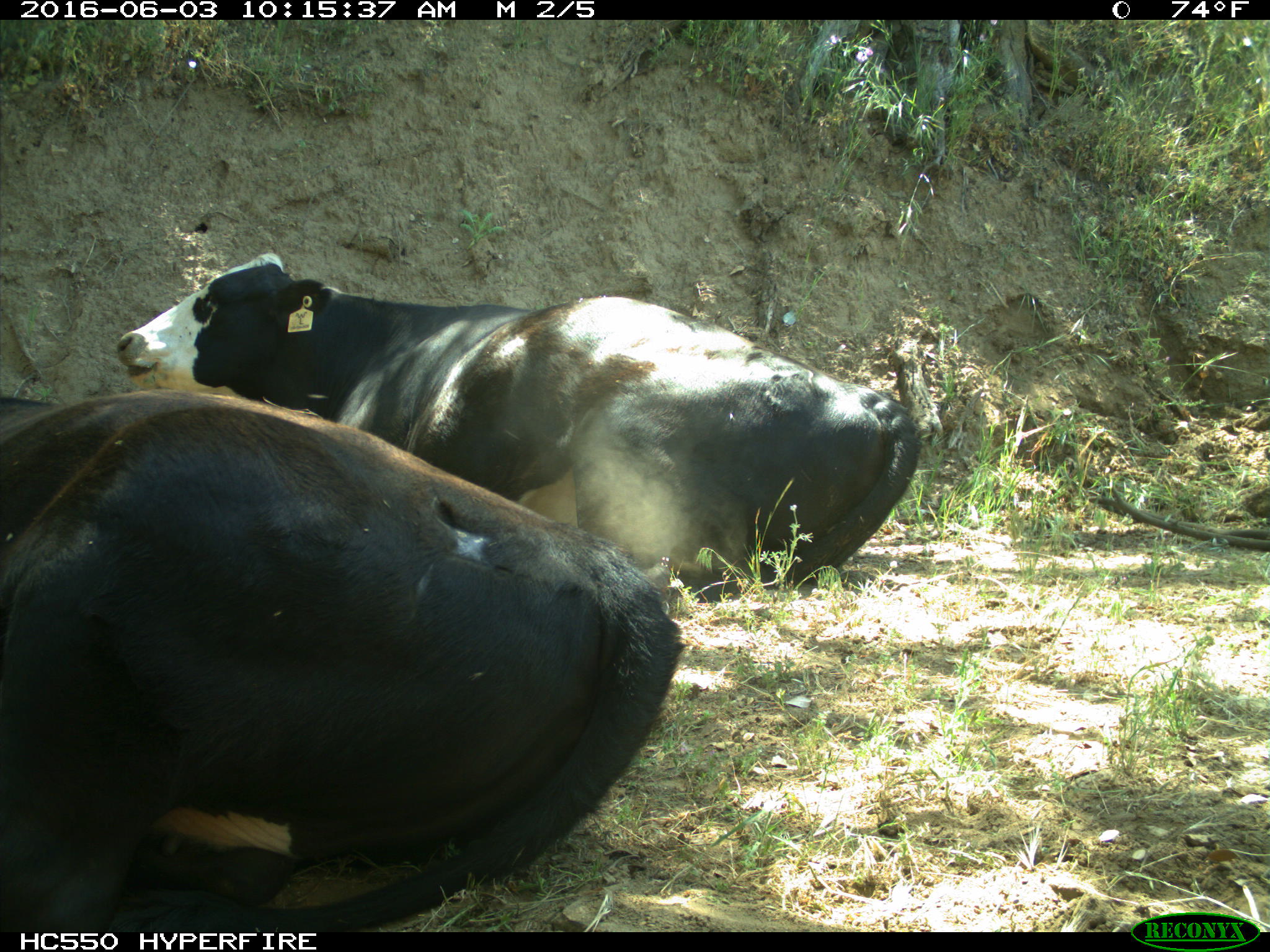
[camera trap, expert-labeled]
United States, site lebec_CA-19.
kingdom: Animalia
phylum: Chordata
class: Mammalia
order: Artiodactyla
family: Bovidae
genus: Bos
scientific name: Bos taurus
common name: domestic cow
Bos taurus (domestic cow).